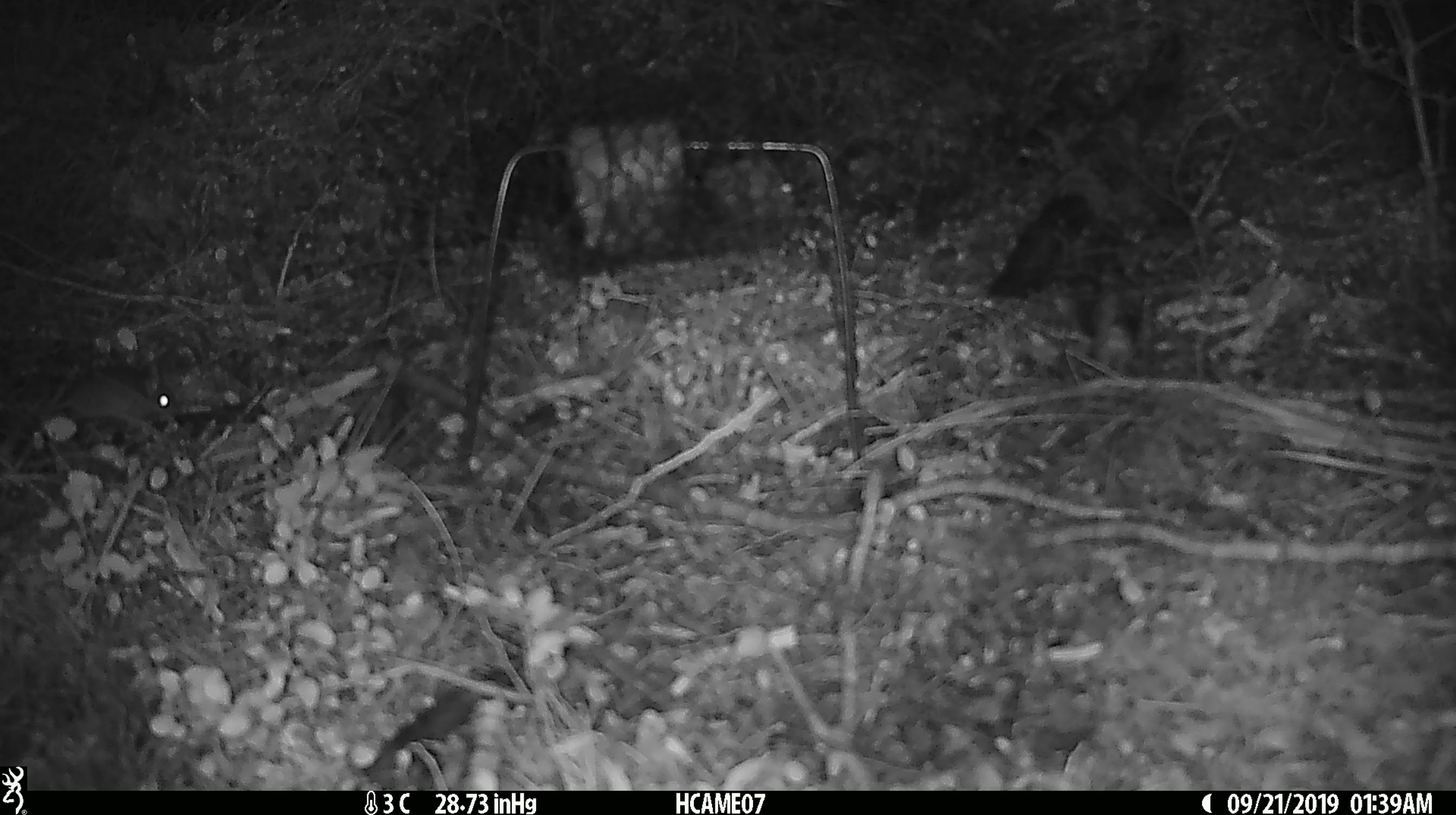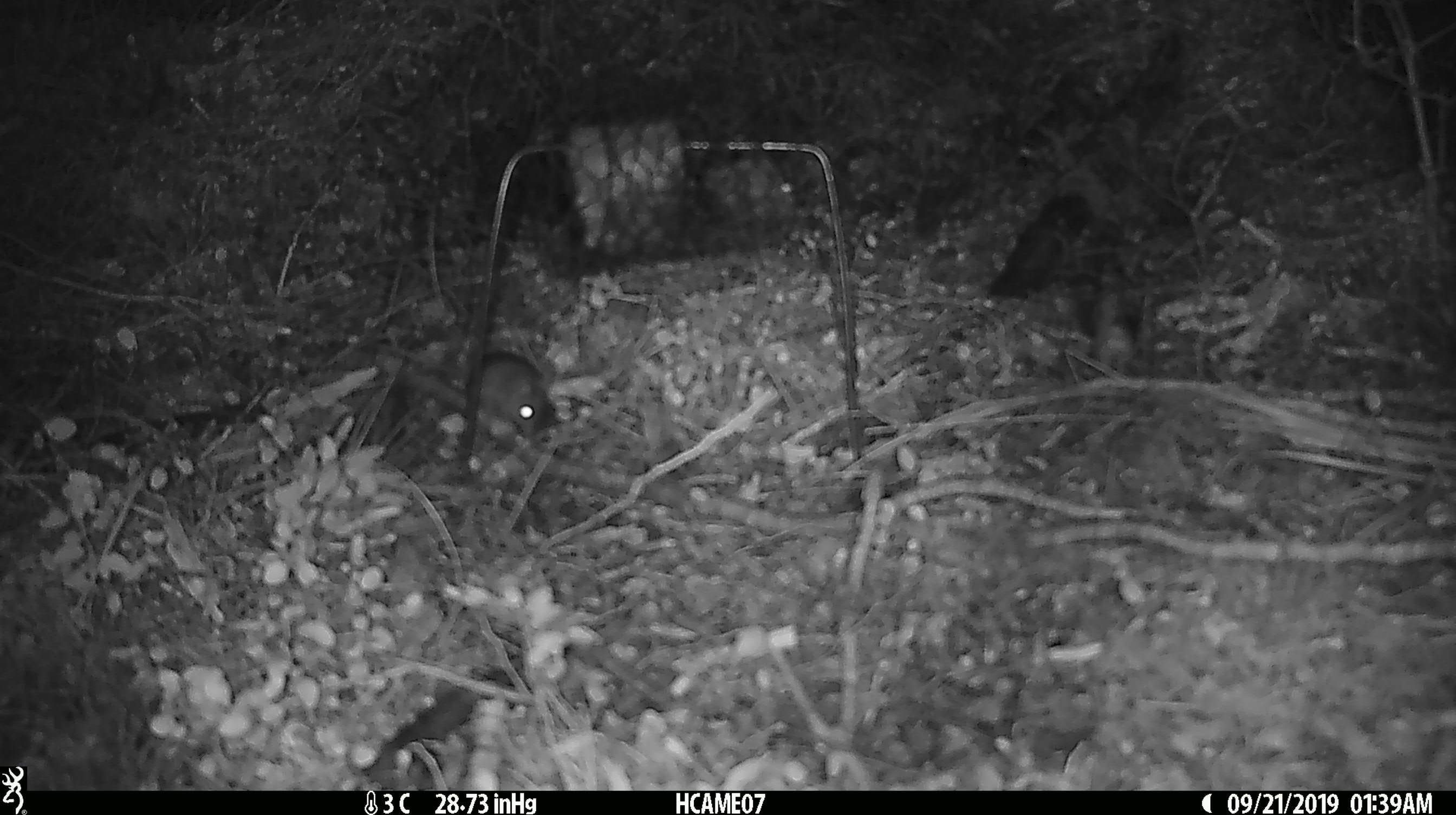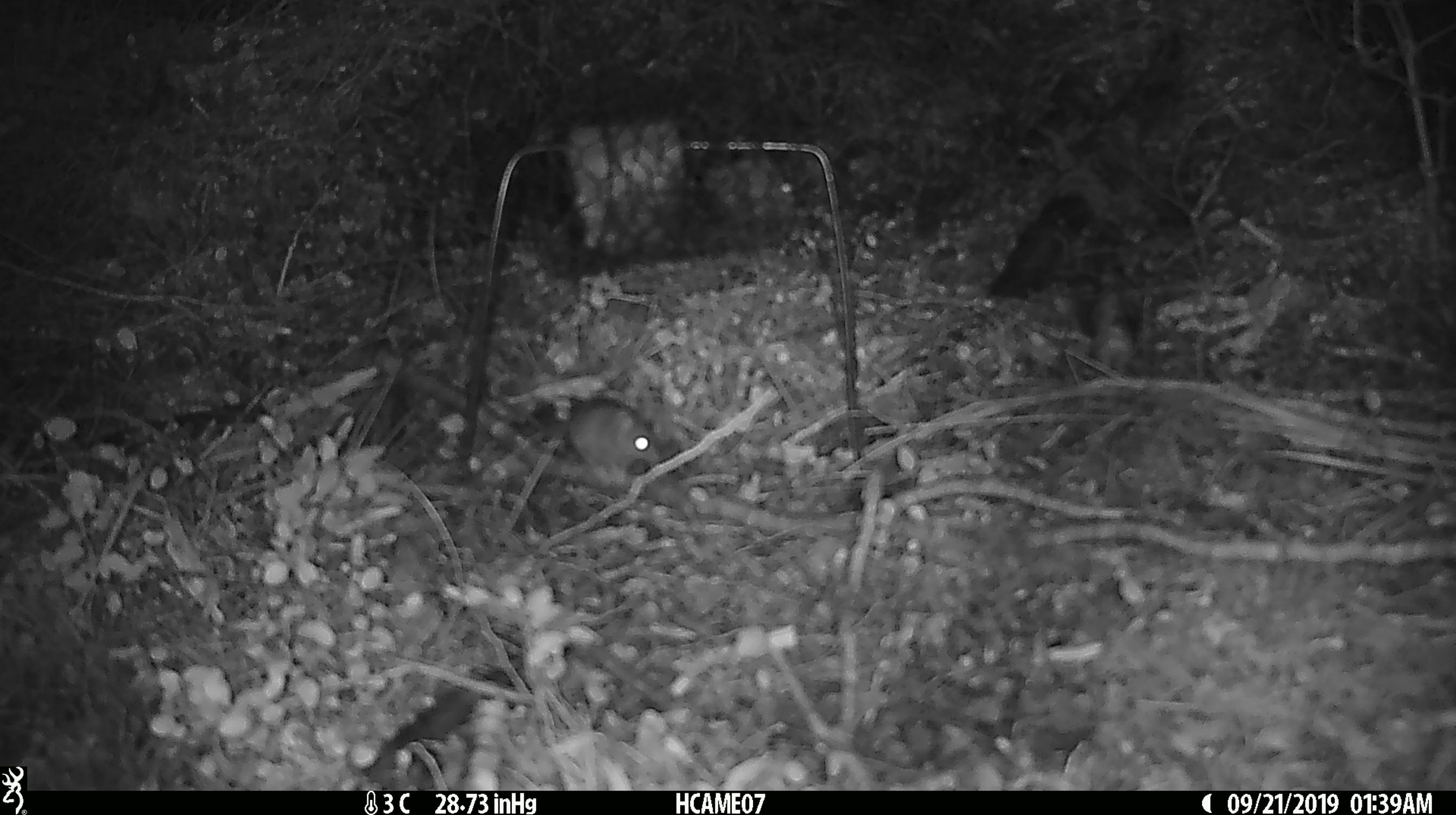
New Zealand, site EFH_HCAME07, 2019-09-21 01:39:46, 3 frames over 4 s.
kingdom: Animalia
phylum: Chordata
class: Mammalia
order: Rodentia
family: Muridae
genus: Mus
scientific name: Mus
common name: mouse